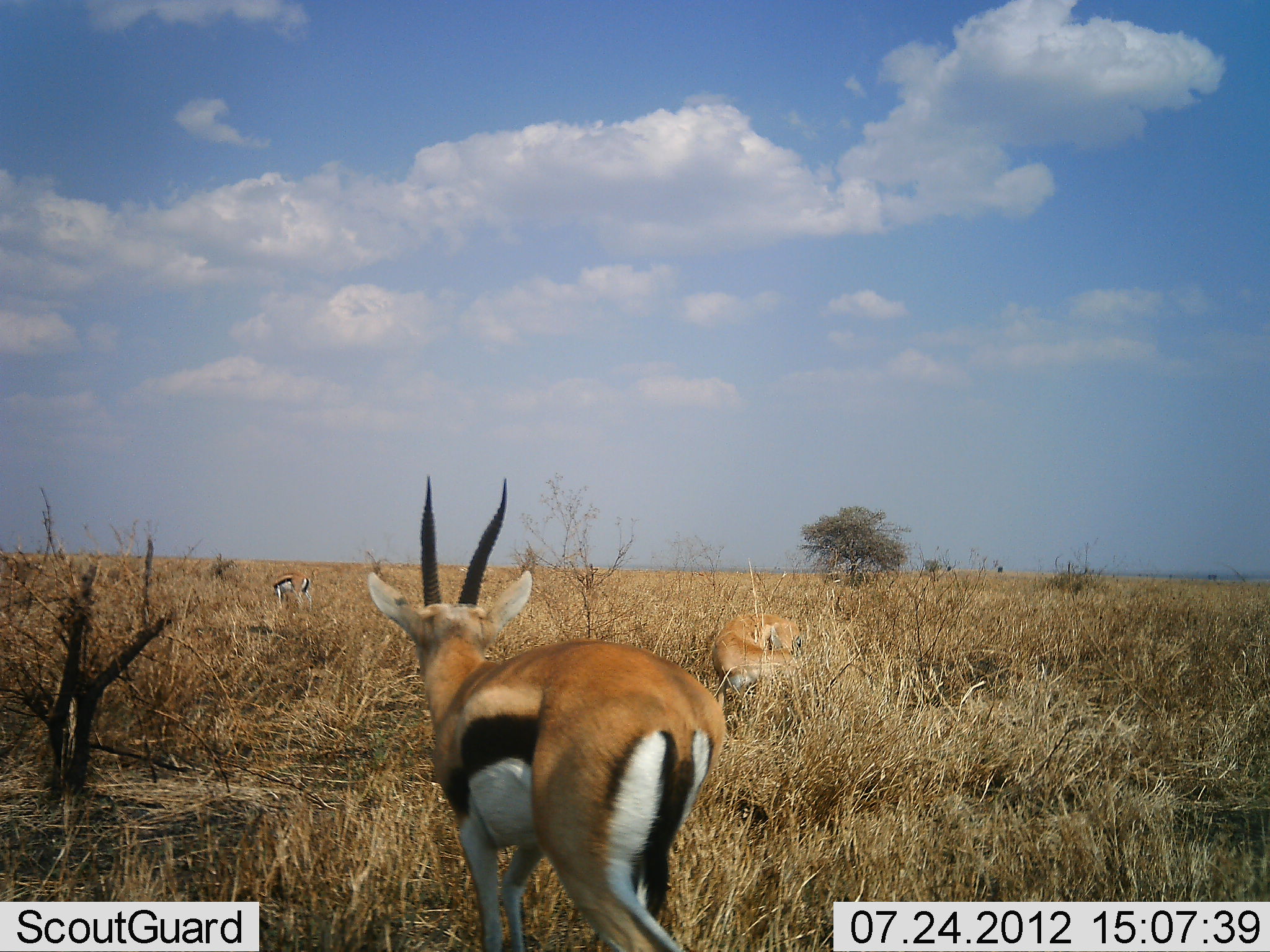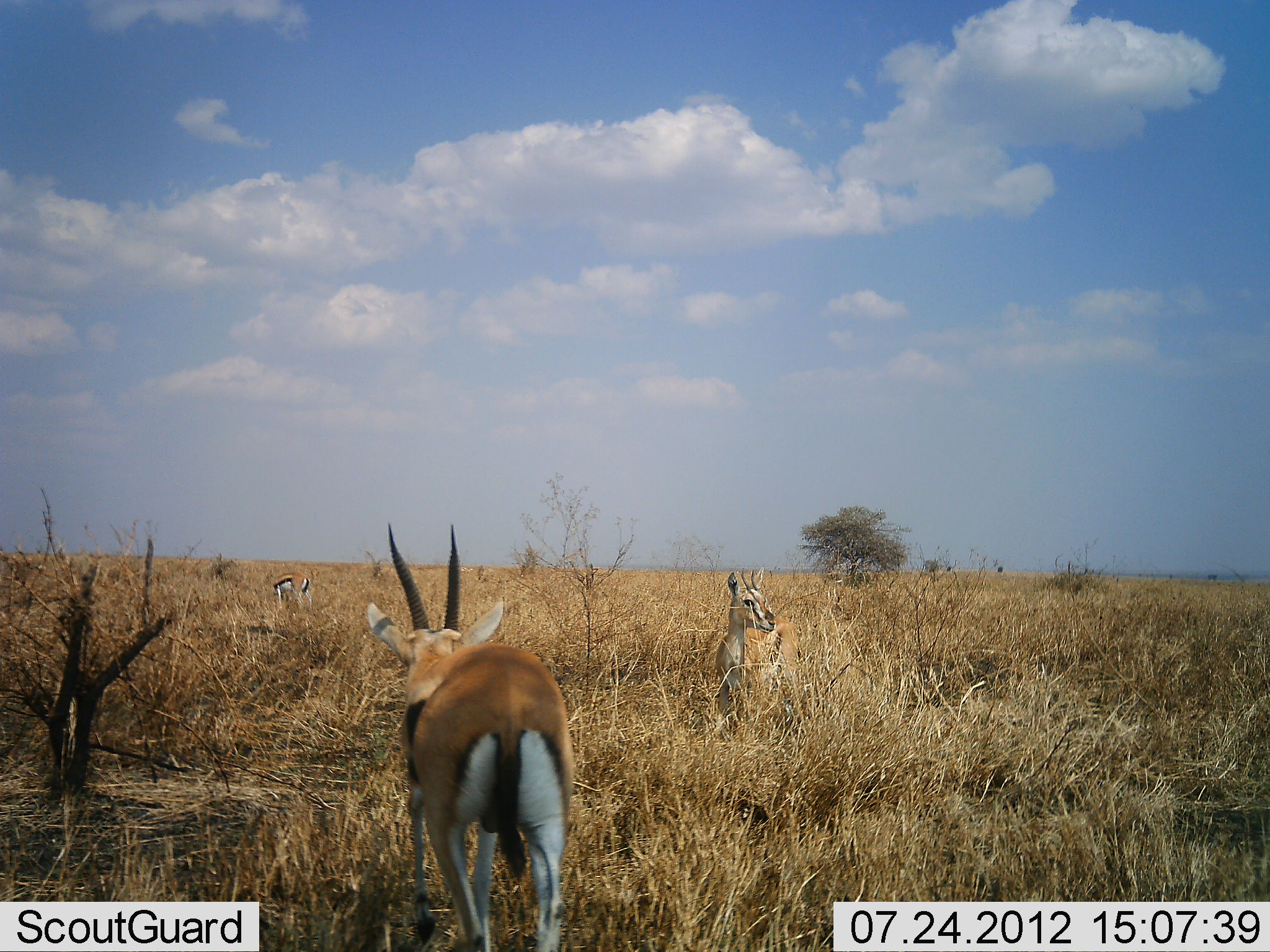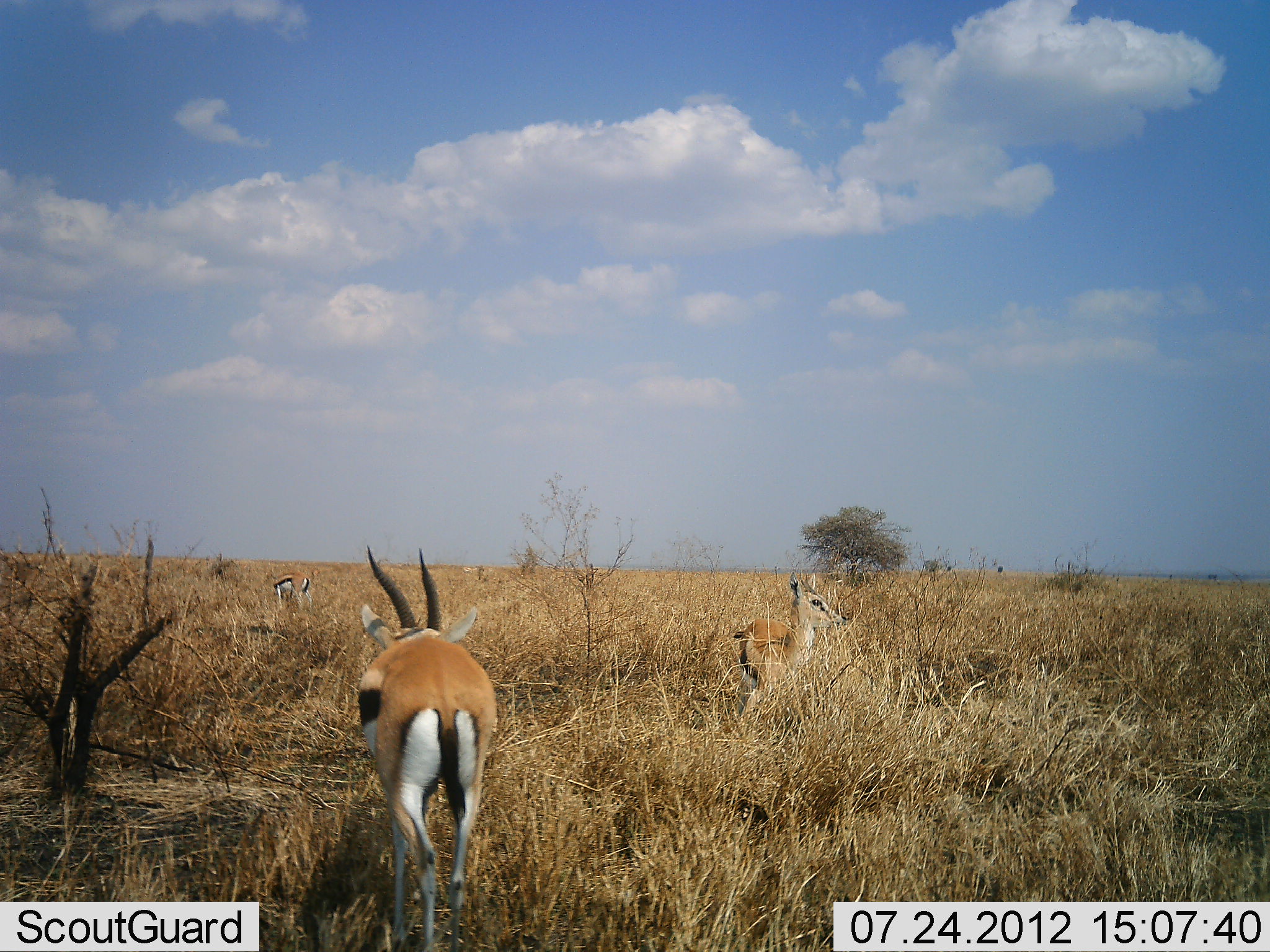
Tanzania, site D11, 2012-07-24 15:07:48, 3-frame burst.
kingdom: Animalia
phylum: Chordata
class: Mammalia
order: Artiodactyla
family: Bovidae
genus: Eudorcas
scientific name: Eudorcas thomsonii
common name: thomson's gazelle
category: gazellethomsons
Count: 3.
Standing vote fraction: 80%.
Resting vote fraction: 0%.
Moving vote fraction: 60%.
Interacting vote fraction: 0%.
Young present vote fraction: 0%.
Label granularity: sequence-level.